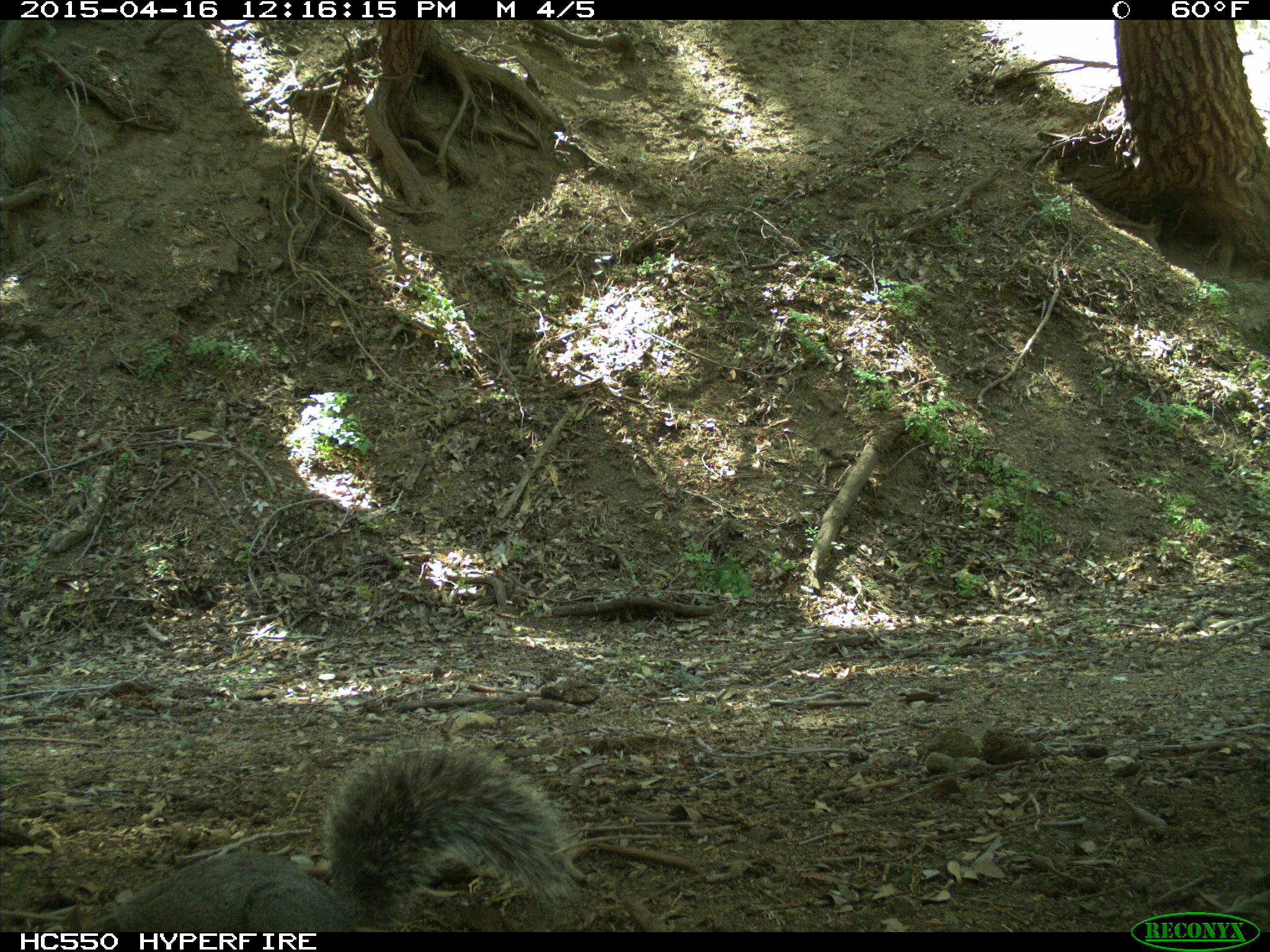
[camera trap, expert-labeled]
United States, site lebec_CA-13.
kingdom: Animalia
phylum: Chordata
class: Mammalia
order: Rodentia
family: Sciuridae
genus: Sciurus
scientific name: Sciurus carolinensis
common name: eastern gray squirrel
Sciurus carolinensis (eastern gray squirrel).